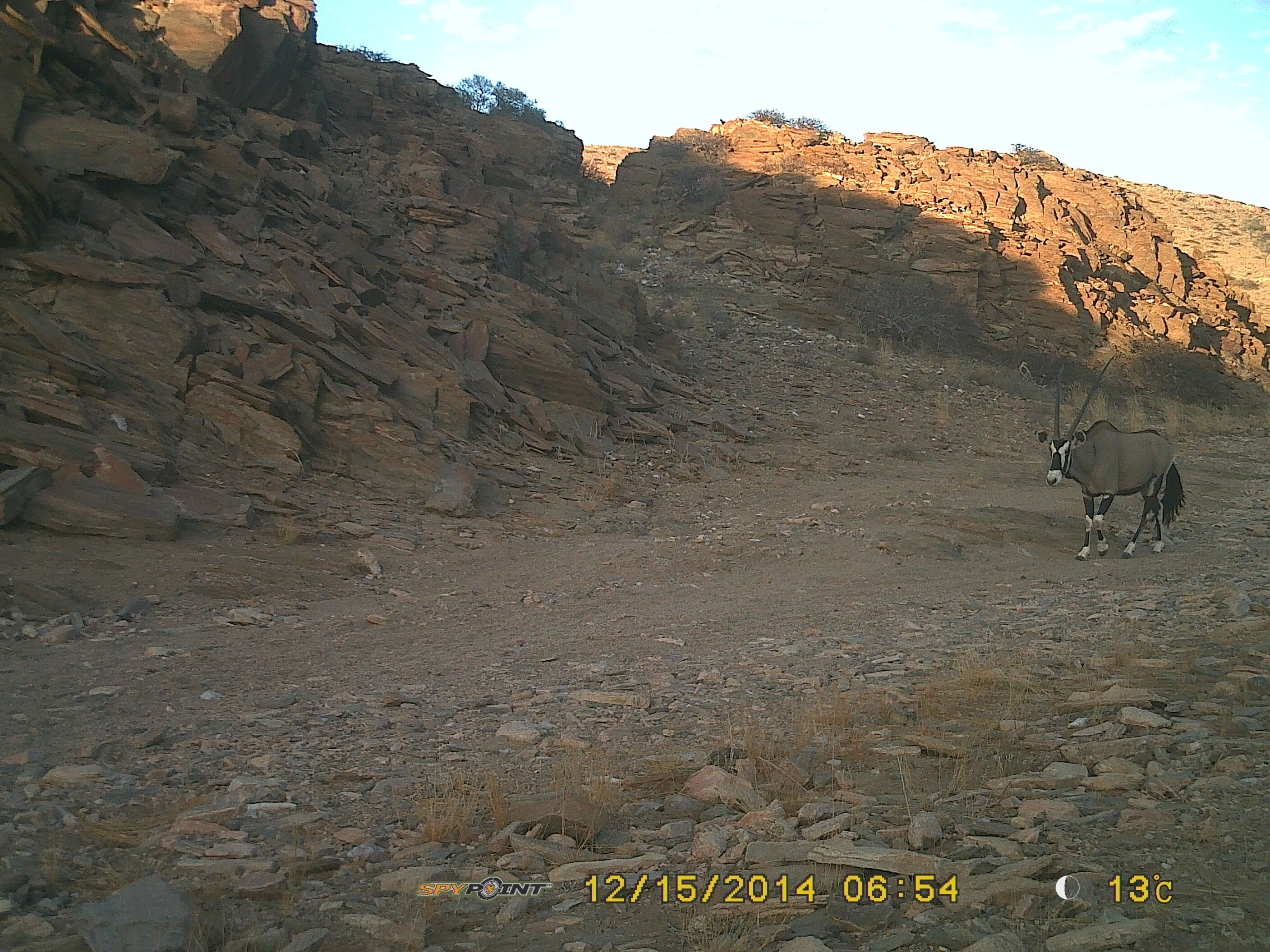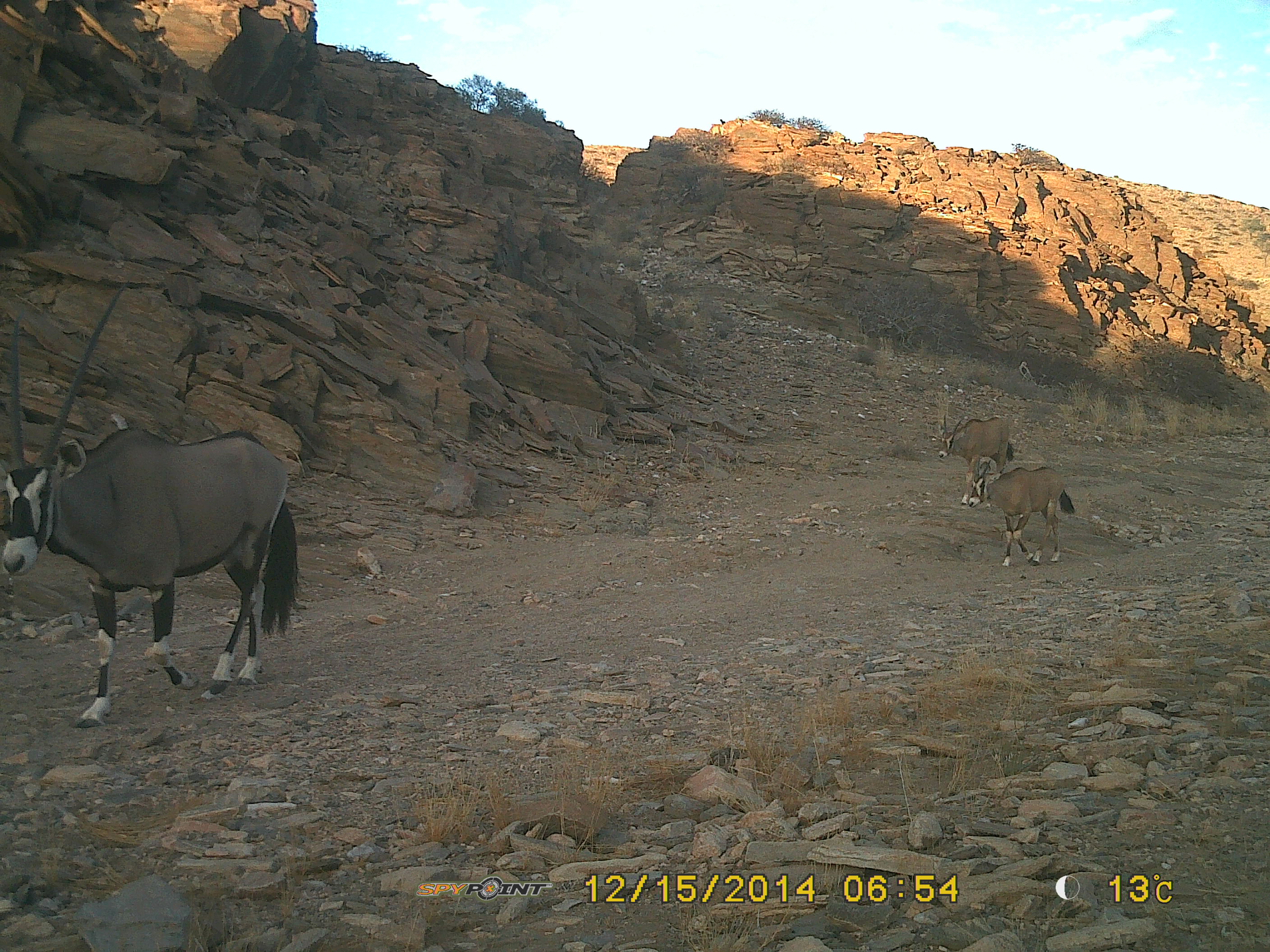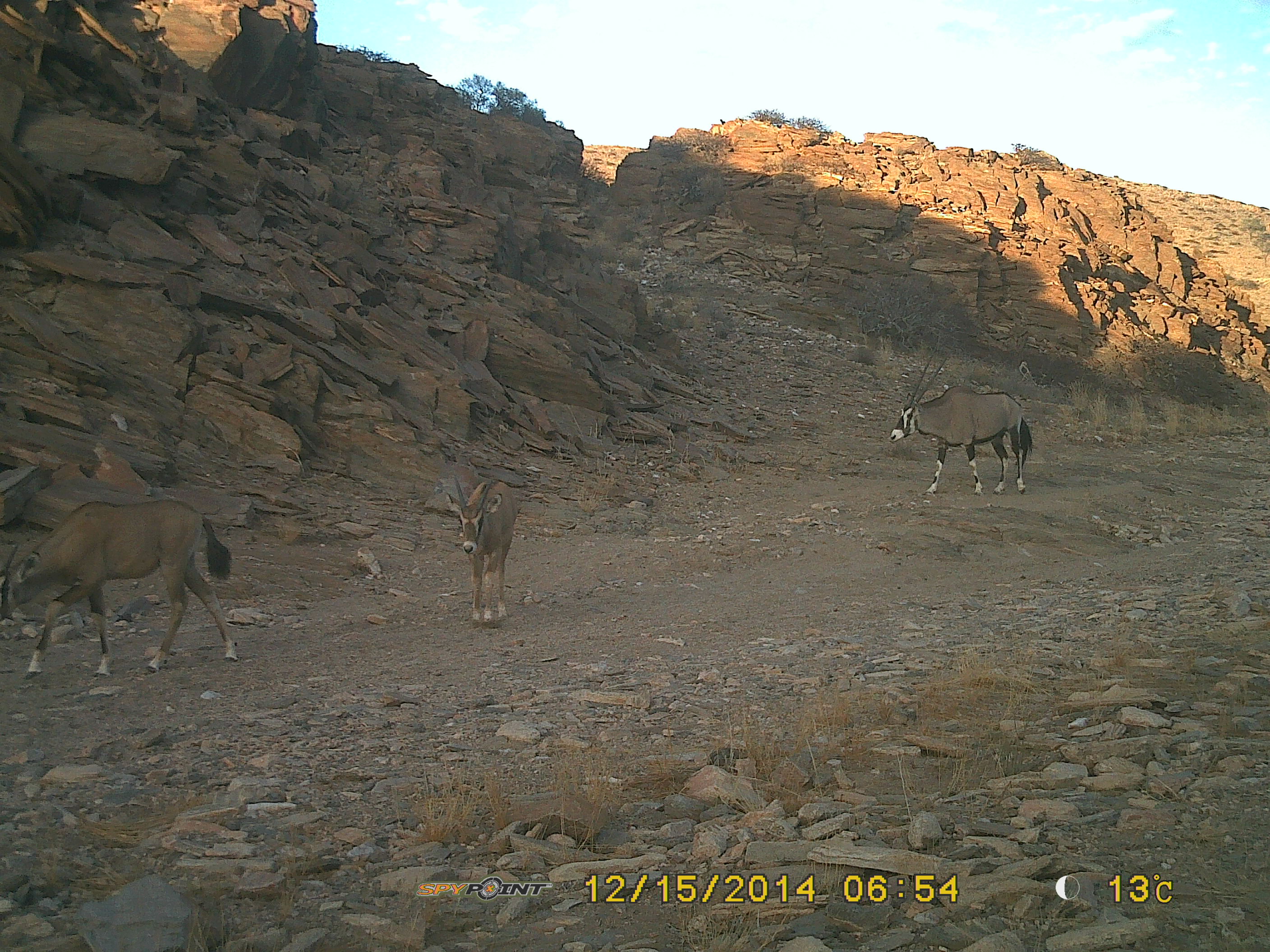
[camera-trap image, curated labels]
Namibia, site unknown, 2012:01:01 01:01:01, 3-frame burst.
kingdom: Animalia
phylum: Chordata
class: Mammalia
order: Artiodactyla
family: Bovidae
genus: Oryx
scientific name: Oryx gazella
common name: gemsbok